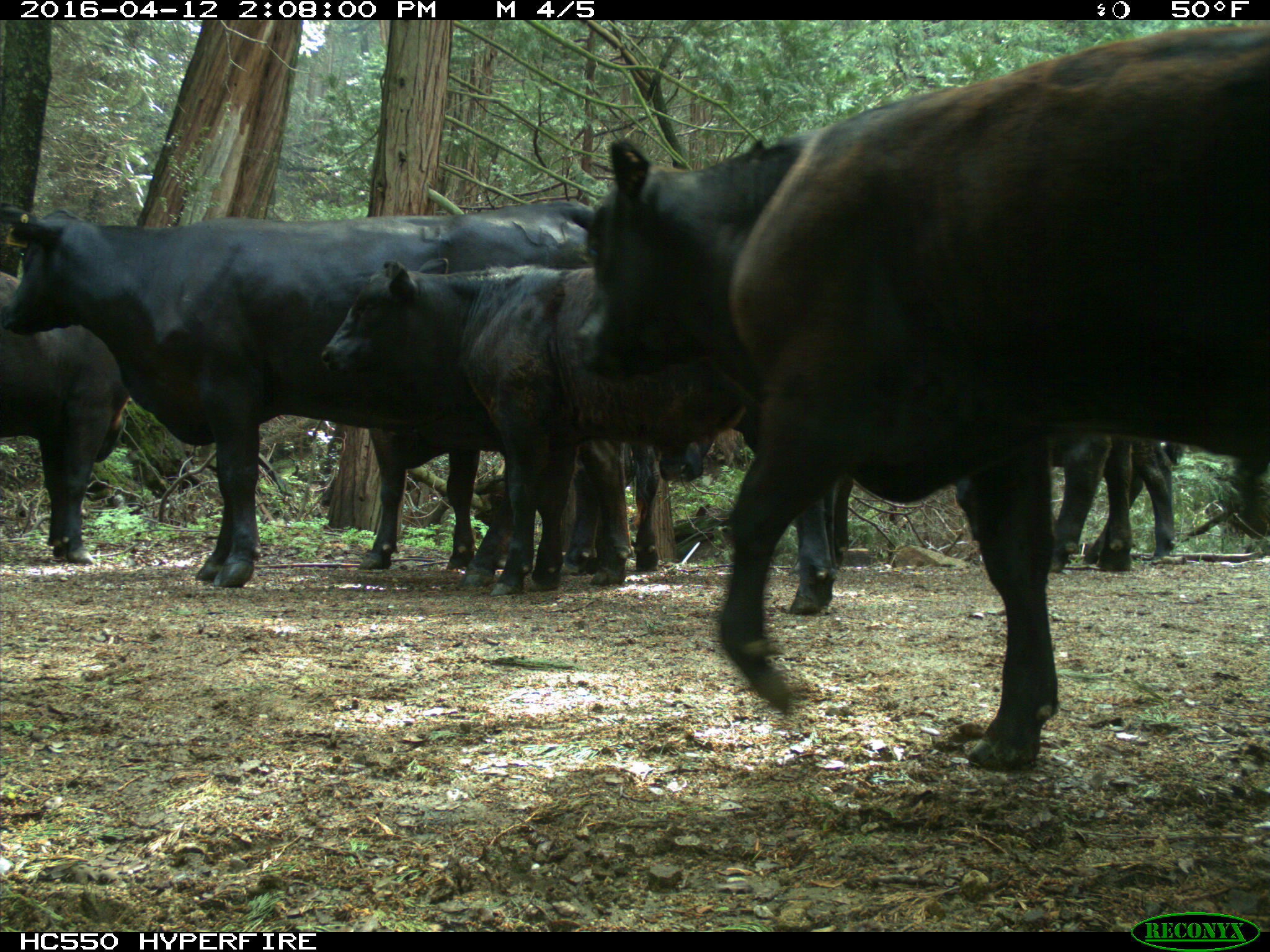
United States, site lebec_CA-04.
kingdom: Animalia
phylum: Chordata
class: Mammalia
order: Artiodactyla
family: Bovidae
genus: Bos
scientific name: Bos taurus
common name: domestic cow